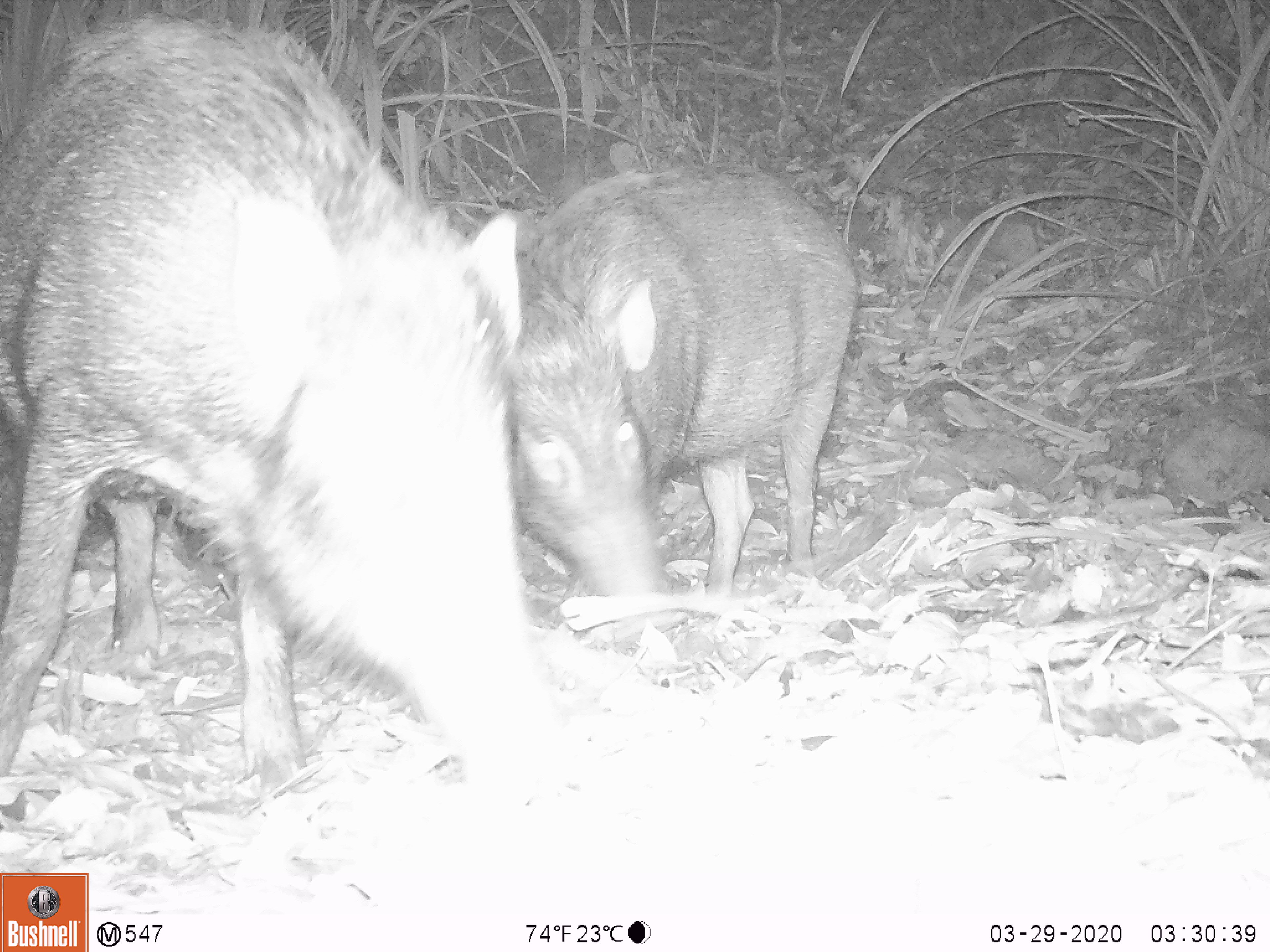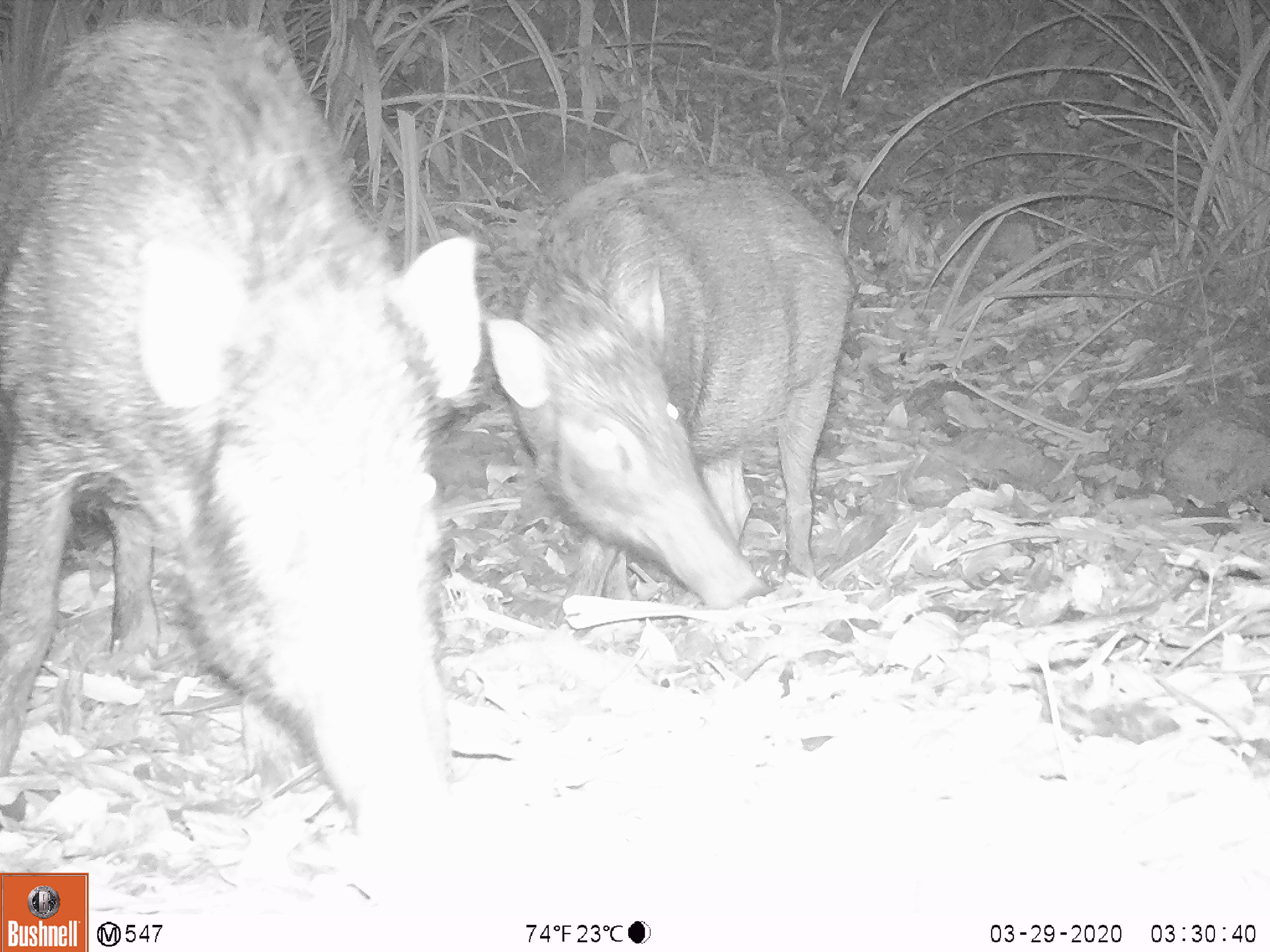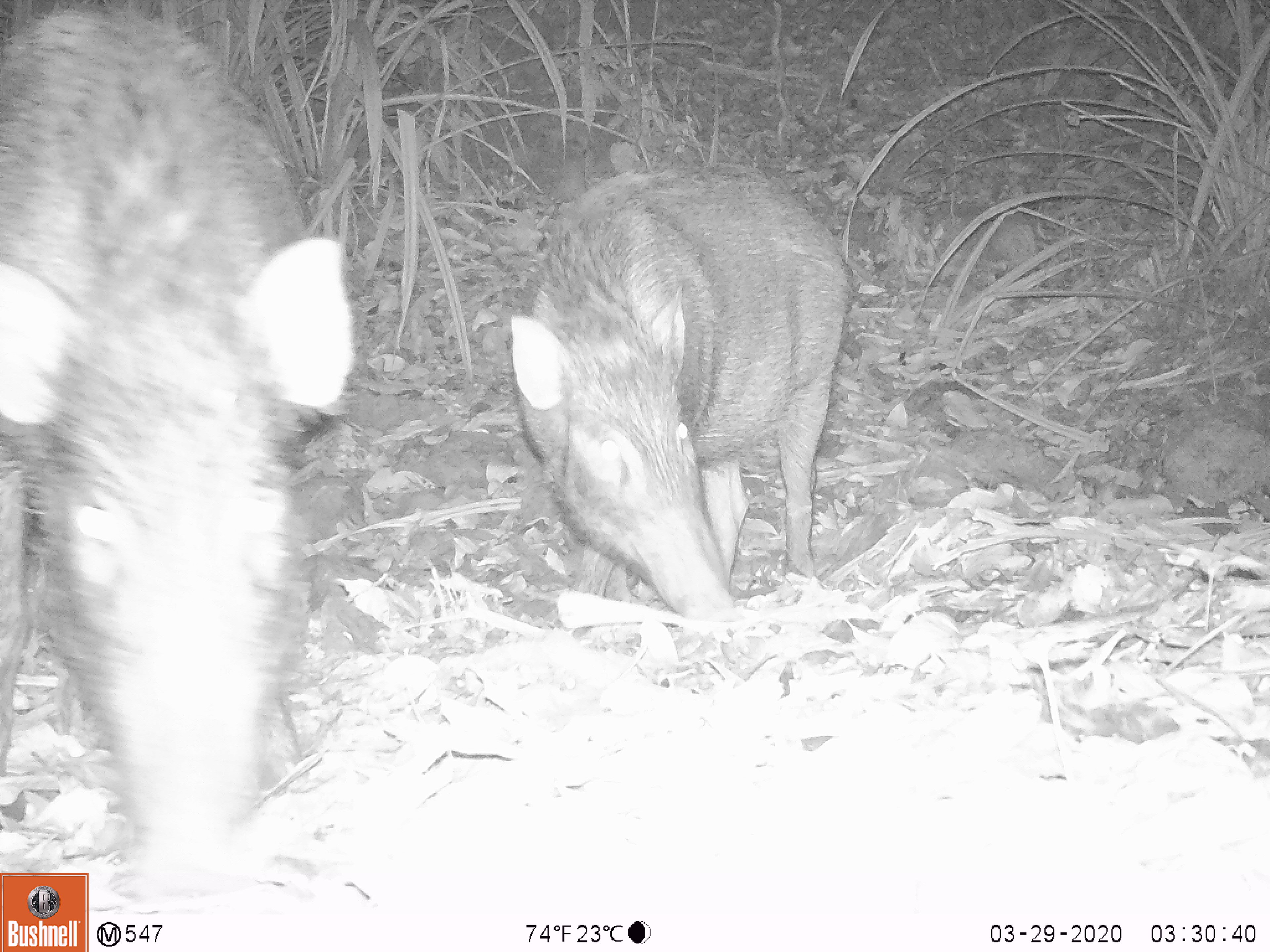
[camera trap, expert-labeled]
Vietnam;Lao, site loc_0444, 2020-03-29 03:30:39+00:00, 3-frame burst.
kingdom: Animalia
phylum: Chordata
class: Mammalia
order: Artiodactyla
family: Suidae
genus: Sus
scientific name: Sus scrofa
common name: eurasian wild pig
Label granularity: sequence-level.